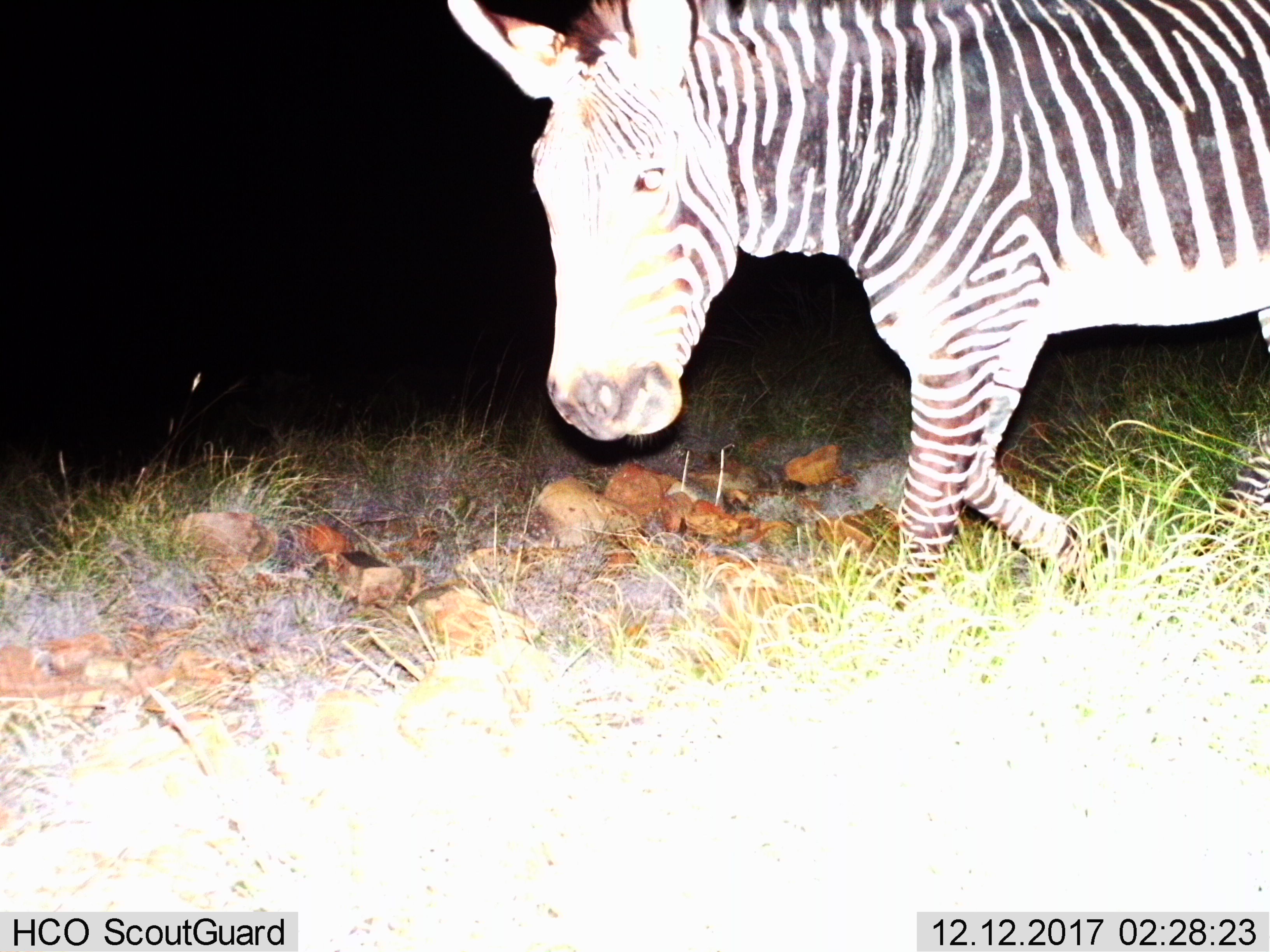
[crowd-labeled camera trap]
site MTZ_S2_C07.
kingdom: Animalia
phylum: Chordata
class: Mammalia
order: Perissodactyla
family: Equidae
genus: Equus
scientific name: Equus zebra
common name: mountain zebra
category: zebramountain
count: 1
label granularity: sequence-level